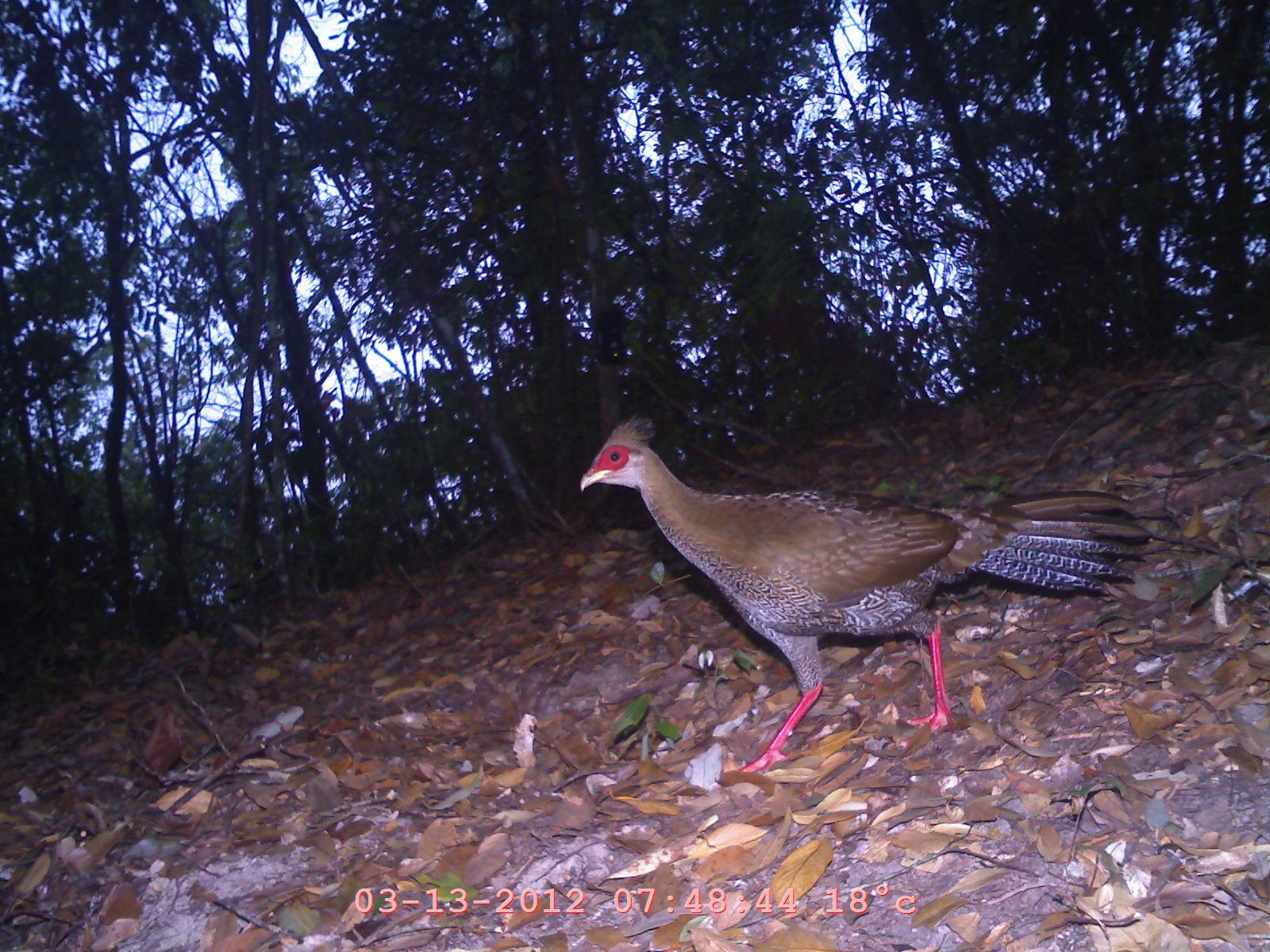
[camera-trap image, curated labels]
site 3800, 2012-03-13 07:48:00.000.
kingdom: Animalia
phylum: Chordata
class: Aves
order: Galliformes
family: Phasianidae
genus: Lophura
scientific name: Lophura nycthemera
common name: silver pheasant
Lophura nycthemera (silver pheasant), count 1.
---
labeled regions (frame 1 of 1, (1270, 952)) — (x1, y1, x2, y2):
lophura nycthemera: (575, 407, 1155, 776)